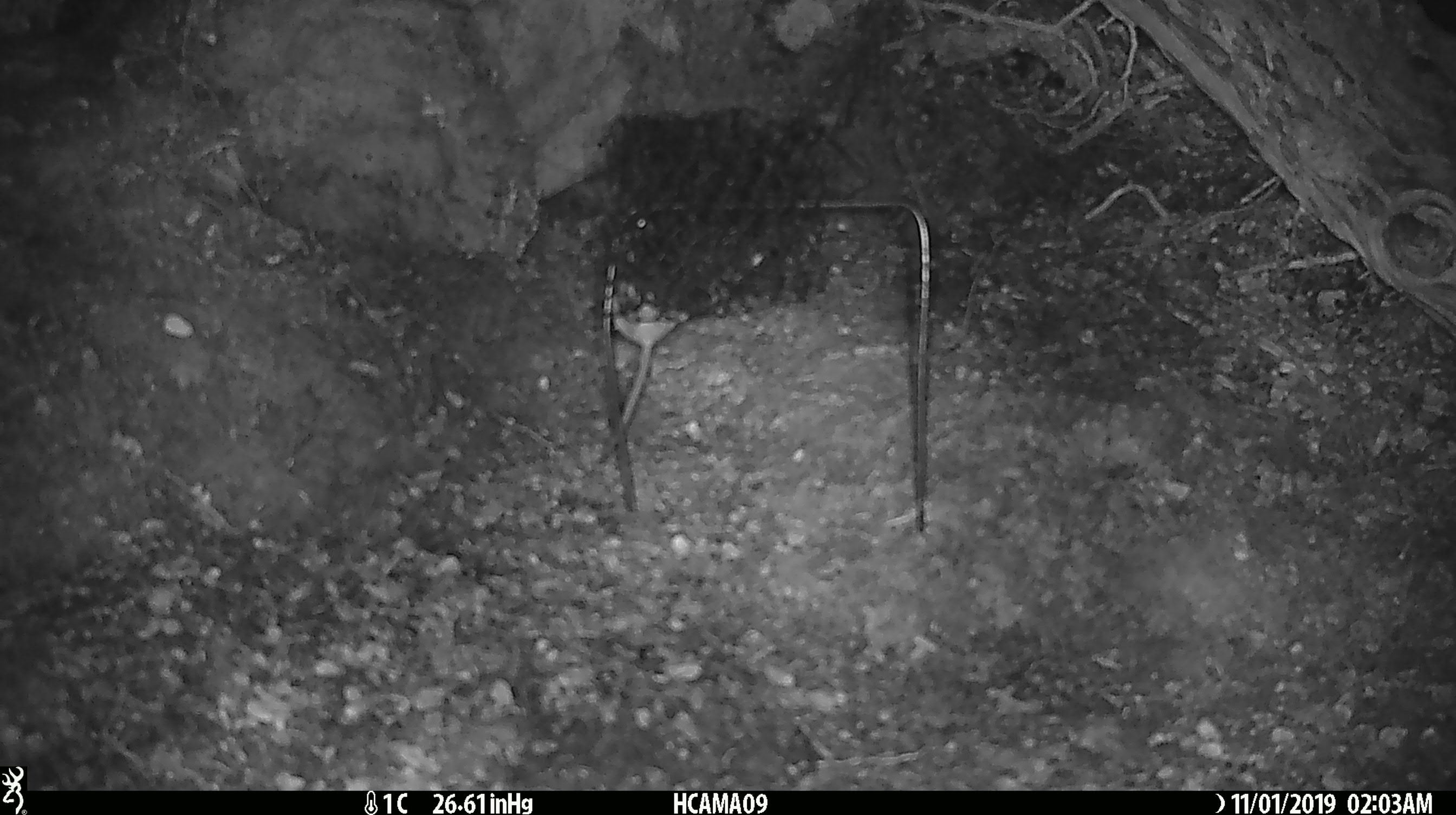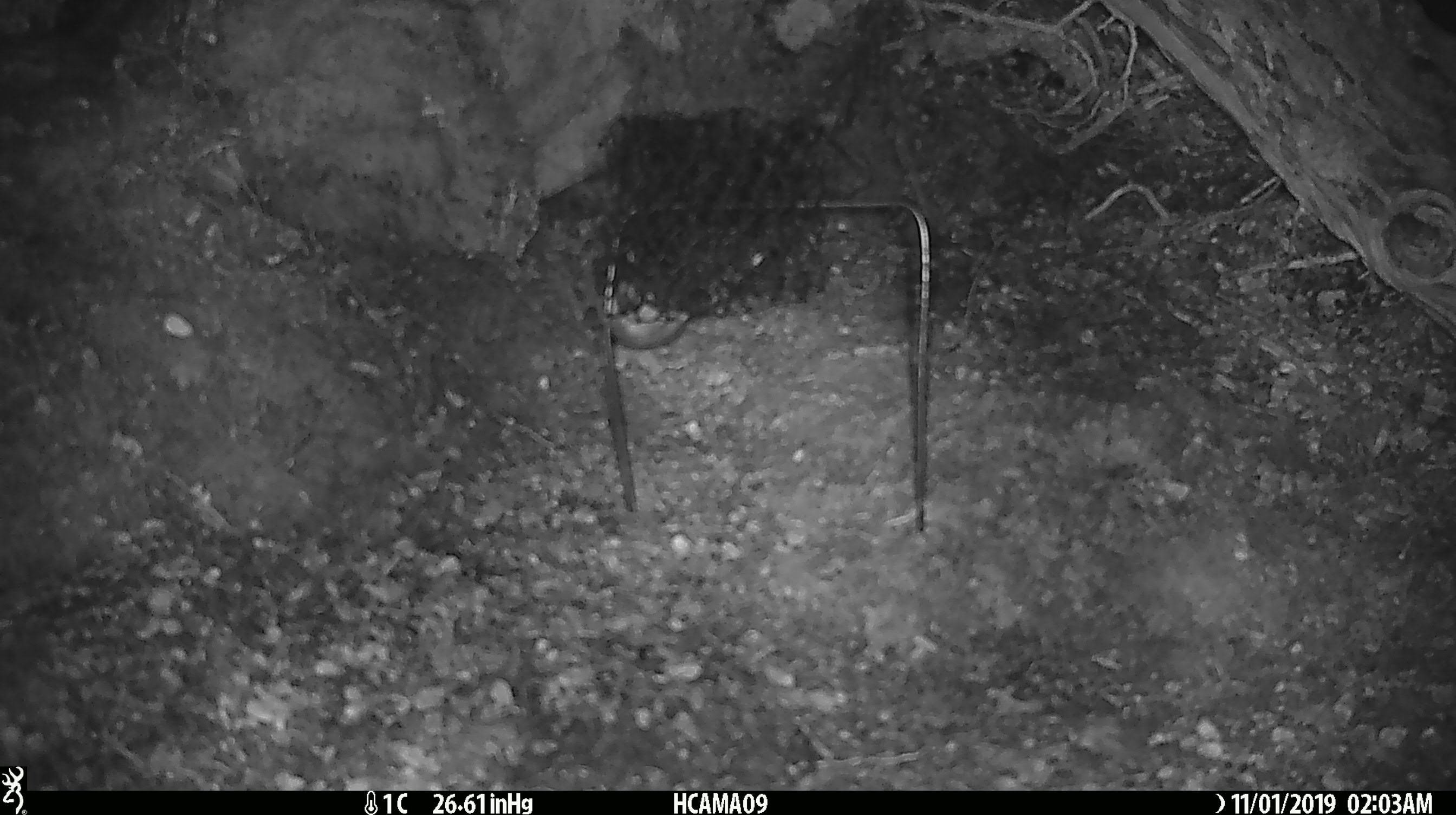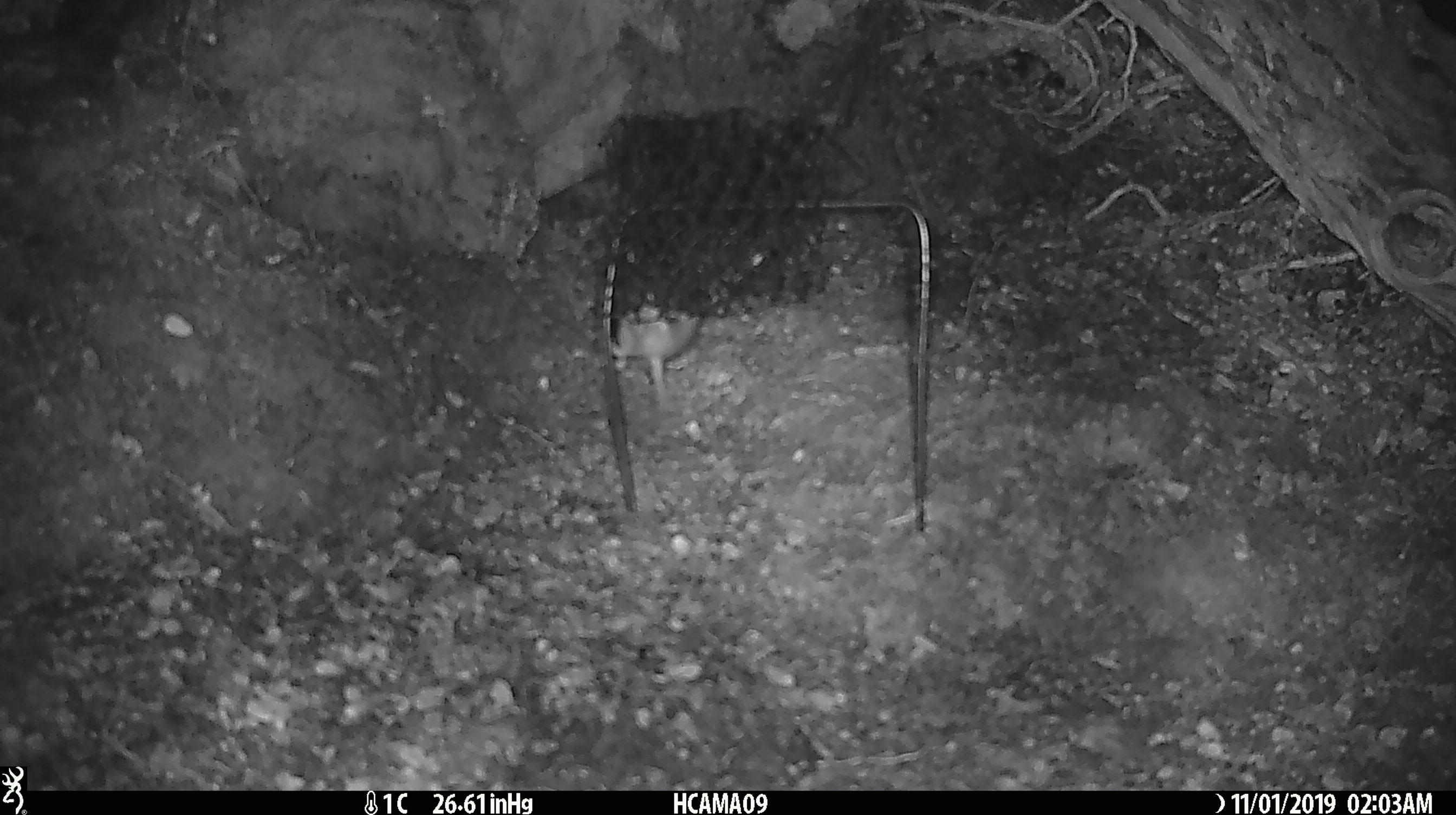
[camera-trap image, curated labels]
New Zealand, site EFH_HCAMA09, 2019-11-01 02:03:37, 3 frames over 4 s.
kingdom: Animalia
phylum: Chordata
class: Mammalia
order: Rodentia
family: Muridae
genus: Mus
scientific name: Mus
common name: mouse